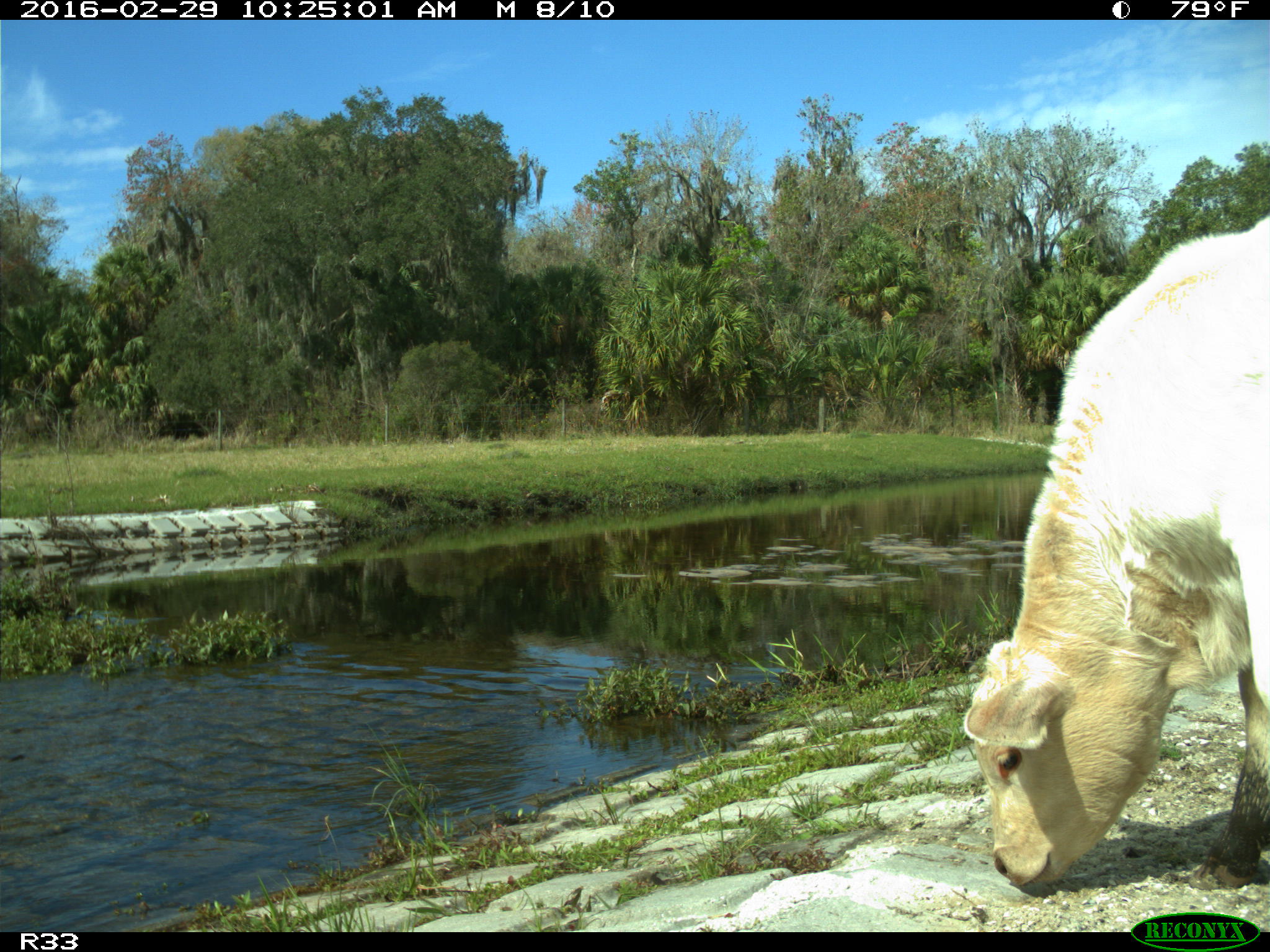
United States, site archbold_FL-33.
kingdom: Animalia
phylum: Chordata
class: Mammalia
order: Artiodactyla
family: Bovidae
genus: Bos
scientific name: Bos taurus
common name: domestic cow